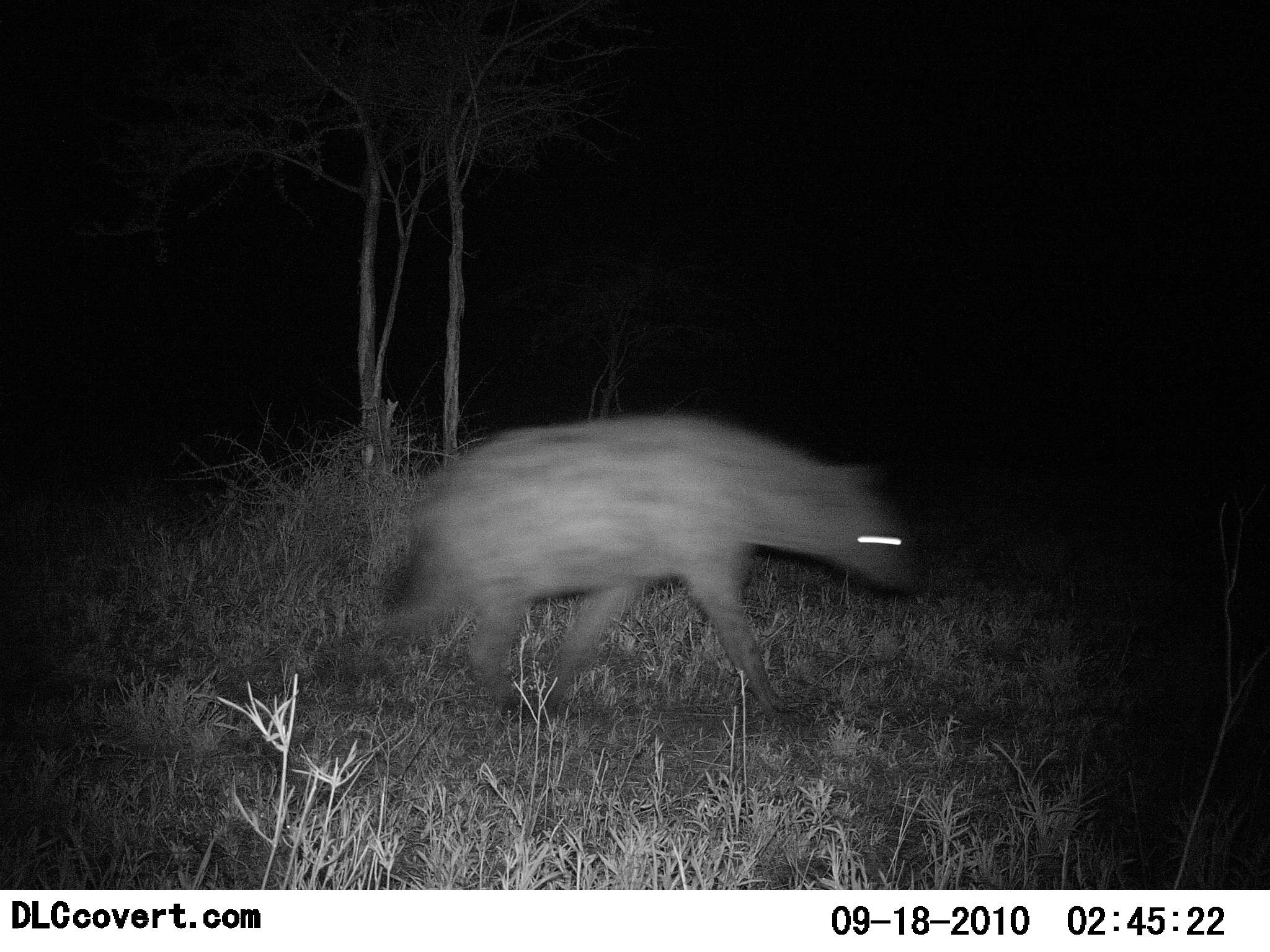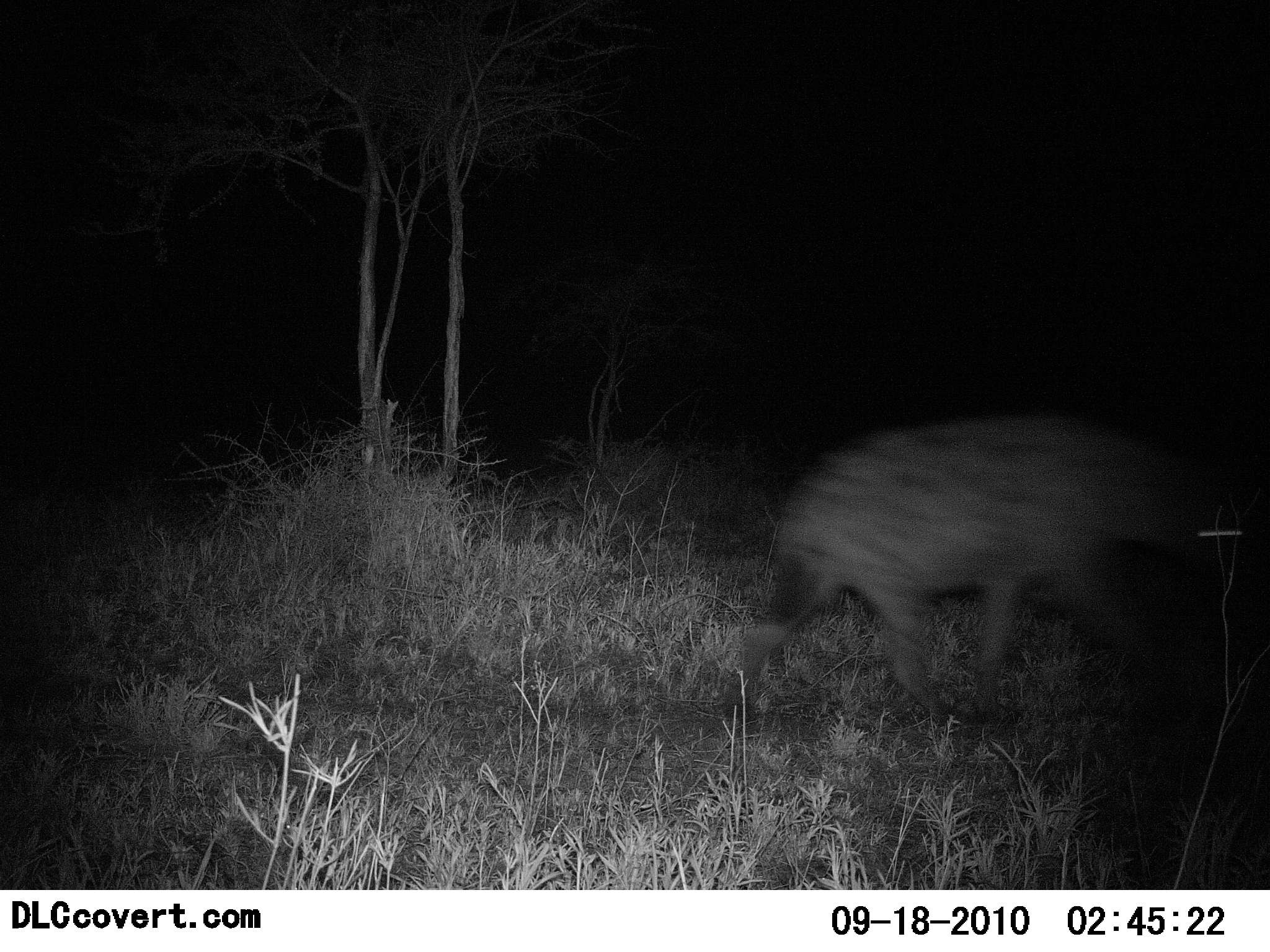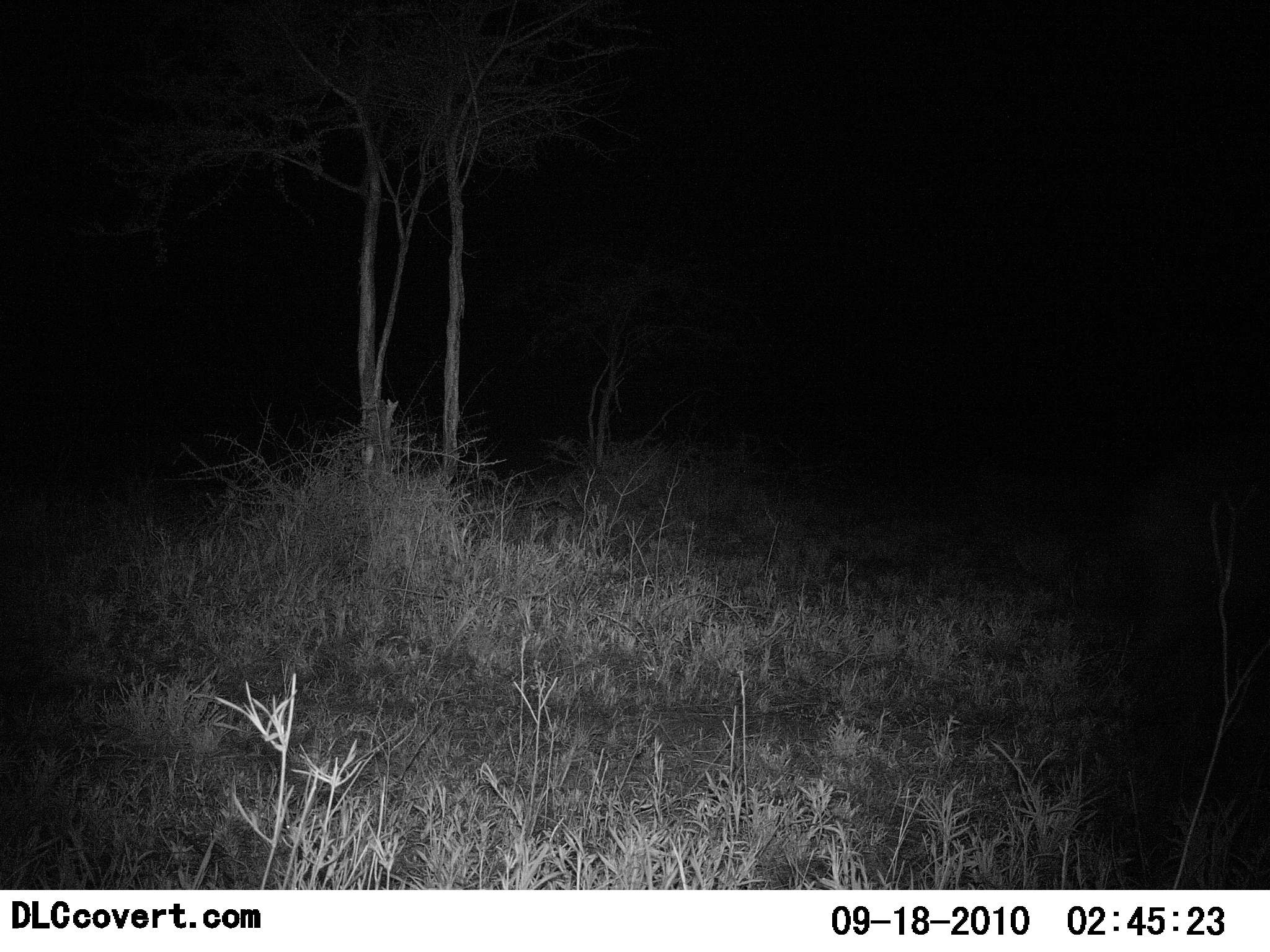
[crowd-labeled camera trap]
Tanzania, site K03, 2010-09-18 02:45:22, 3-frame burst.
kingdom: Animalia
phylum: Chordata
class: Mammalia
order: Carnivora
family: Hyaenidae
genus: Crocuta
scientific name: Crocuta crocuta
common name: spotted hyena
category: hyenaspotted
Hyenaspotted (spotted hyena) (Crocuta crocuta), count 1. Behavior (volunteer vote fractions): standing 0%, resting 0%, moving 100%, interacting 0%. Young present (vote fraction): 0%. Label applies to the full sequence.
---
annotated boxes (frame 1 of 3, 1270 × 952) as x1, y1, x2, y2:
animal: 361, 412, 927, 733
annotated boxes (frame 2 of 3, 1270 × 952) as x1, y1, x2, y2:
animal: 723, 412, 1255, 736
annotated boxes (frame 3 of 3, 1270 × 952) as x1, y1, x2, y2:
animal: 1117, 438, 1270, 725